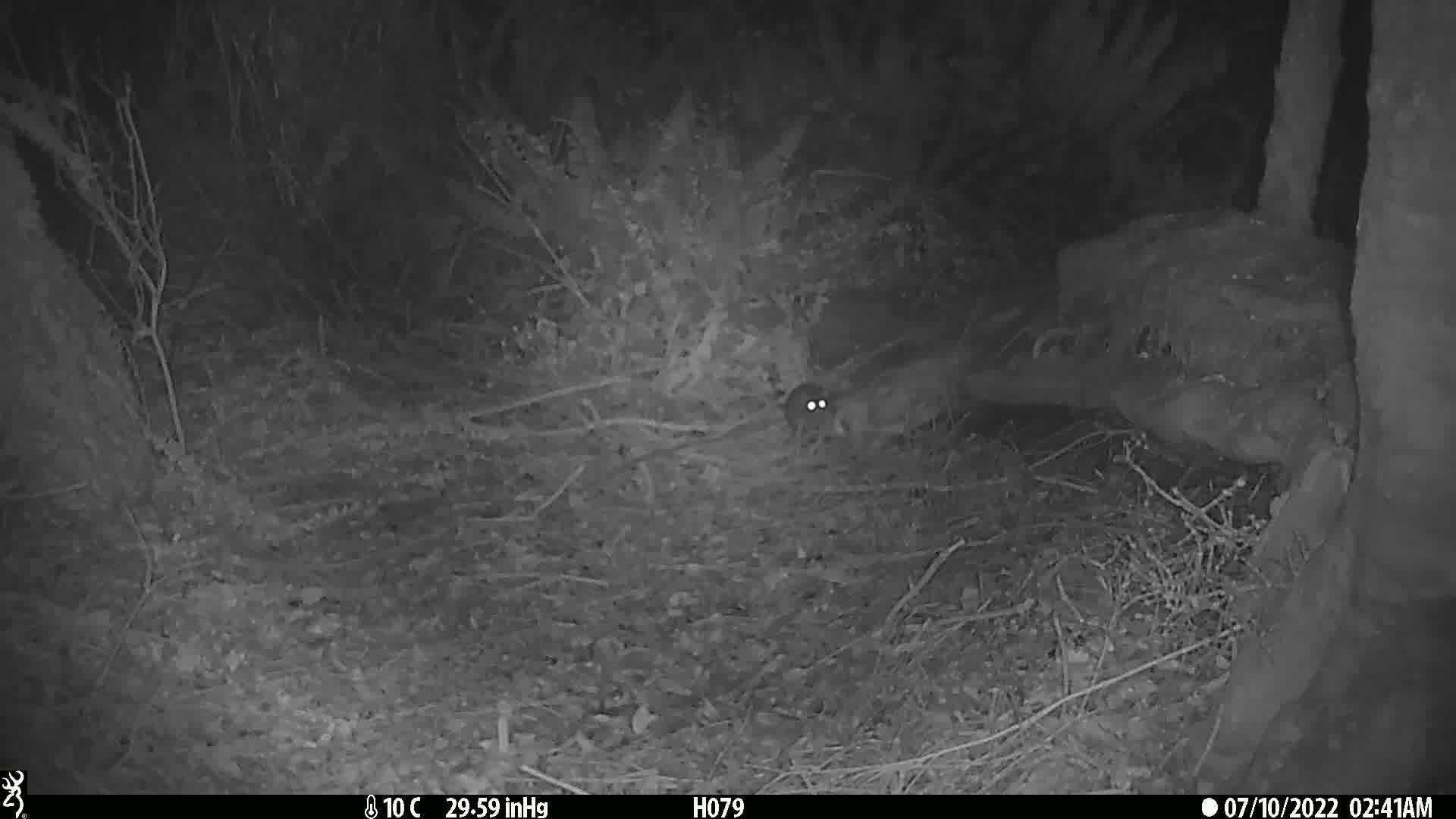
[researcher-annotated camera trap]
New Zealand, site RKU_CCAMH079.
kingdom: Animalia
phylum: Chordata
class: Mammalia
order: Rodentia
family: Muridae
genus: Rattus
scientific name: Rattus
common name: rat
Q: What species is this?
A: Rat (Rattus).